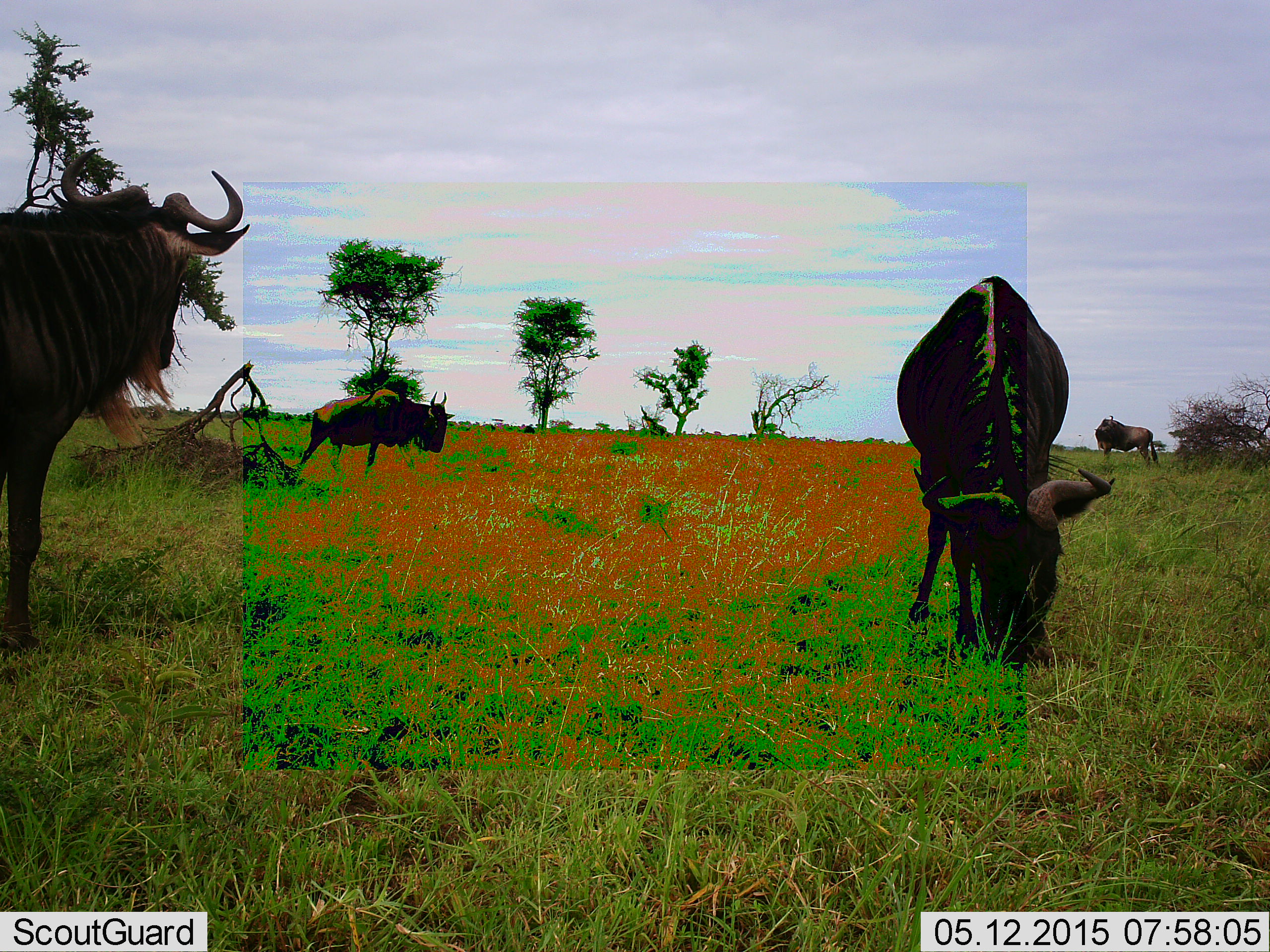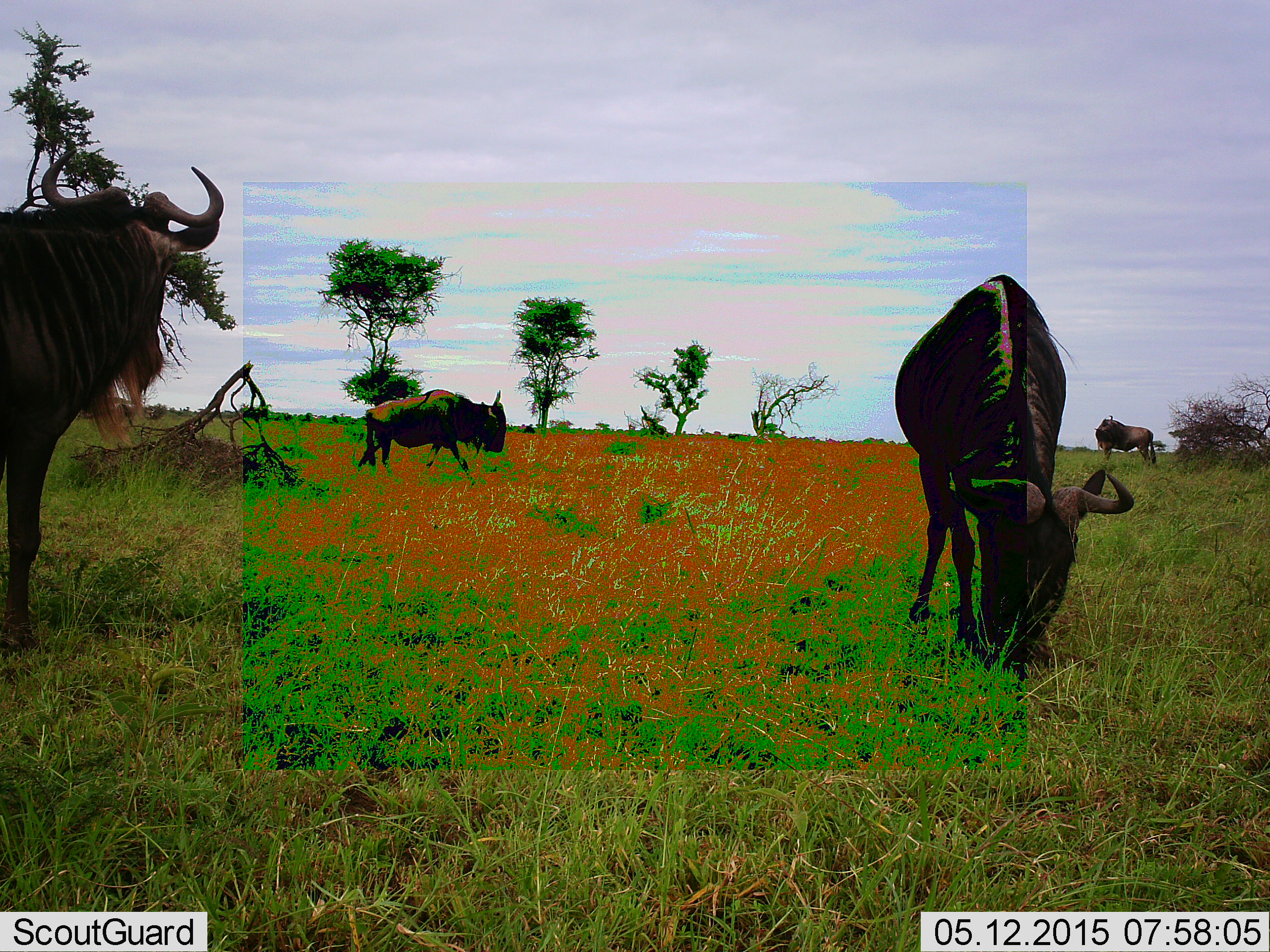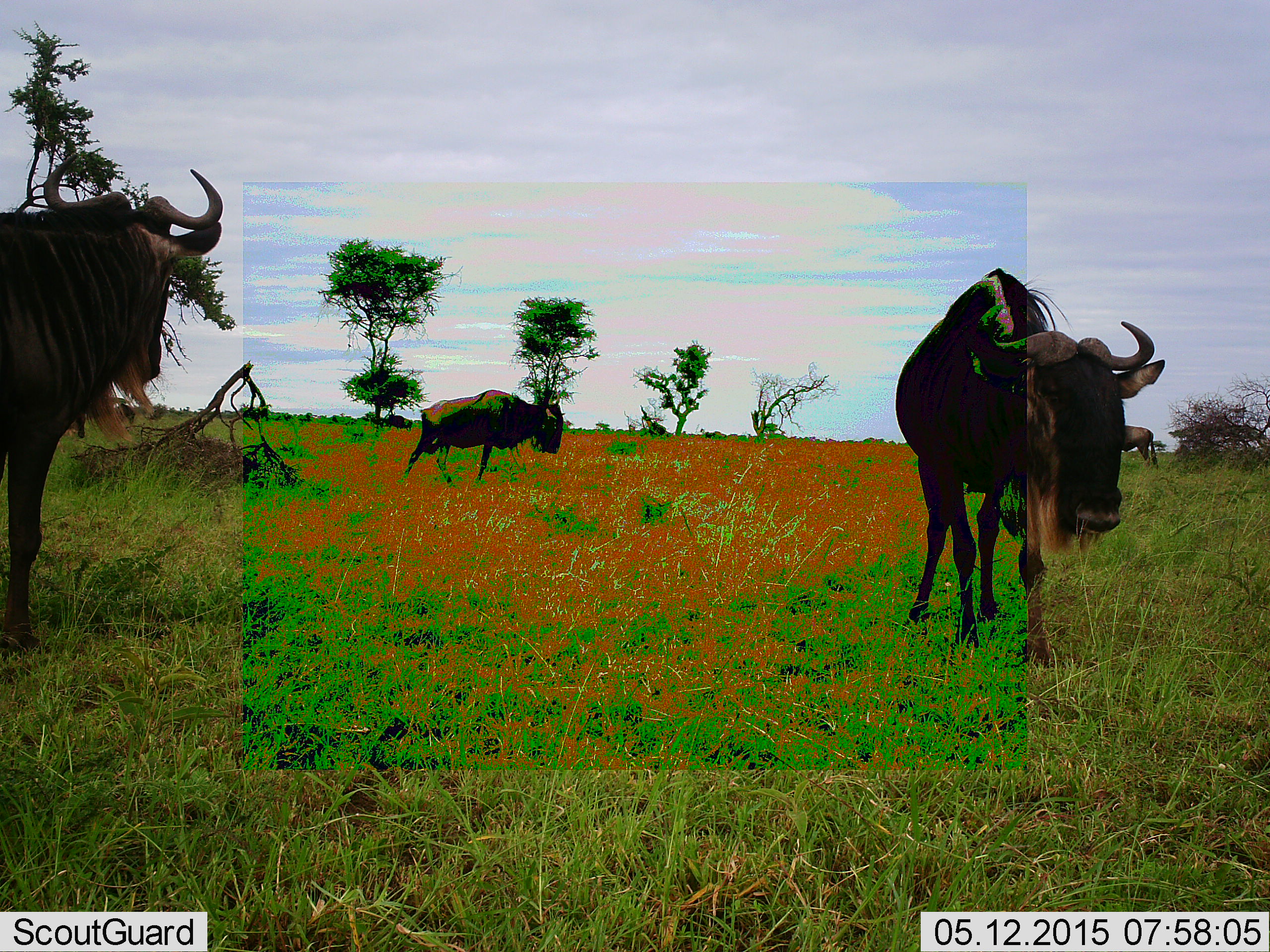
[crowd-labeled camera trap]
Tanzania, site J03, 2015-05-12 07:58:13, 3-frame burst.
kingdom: Animalia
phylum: Chordata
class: Mammalia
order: Artiodactyla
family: Bovidae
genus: Connochaetes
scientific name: Connochaetes taurinus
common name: blue wildebeest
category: wildebeest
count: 4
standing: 70%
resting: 0%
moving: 60%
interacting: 10%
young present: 0%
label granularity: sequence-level